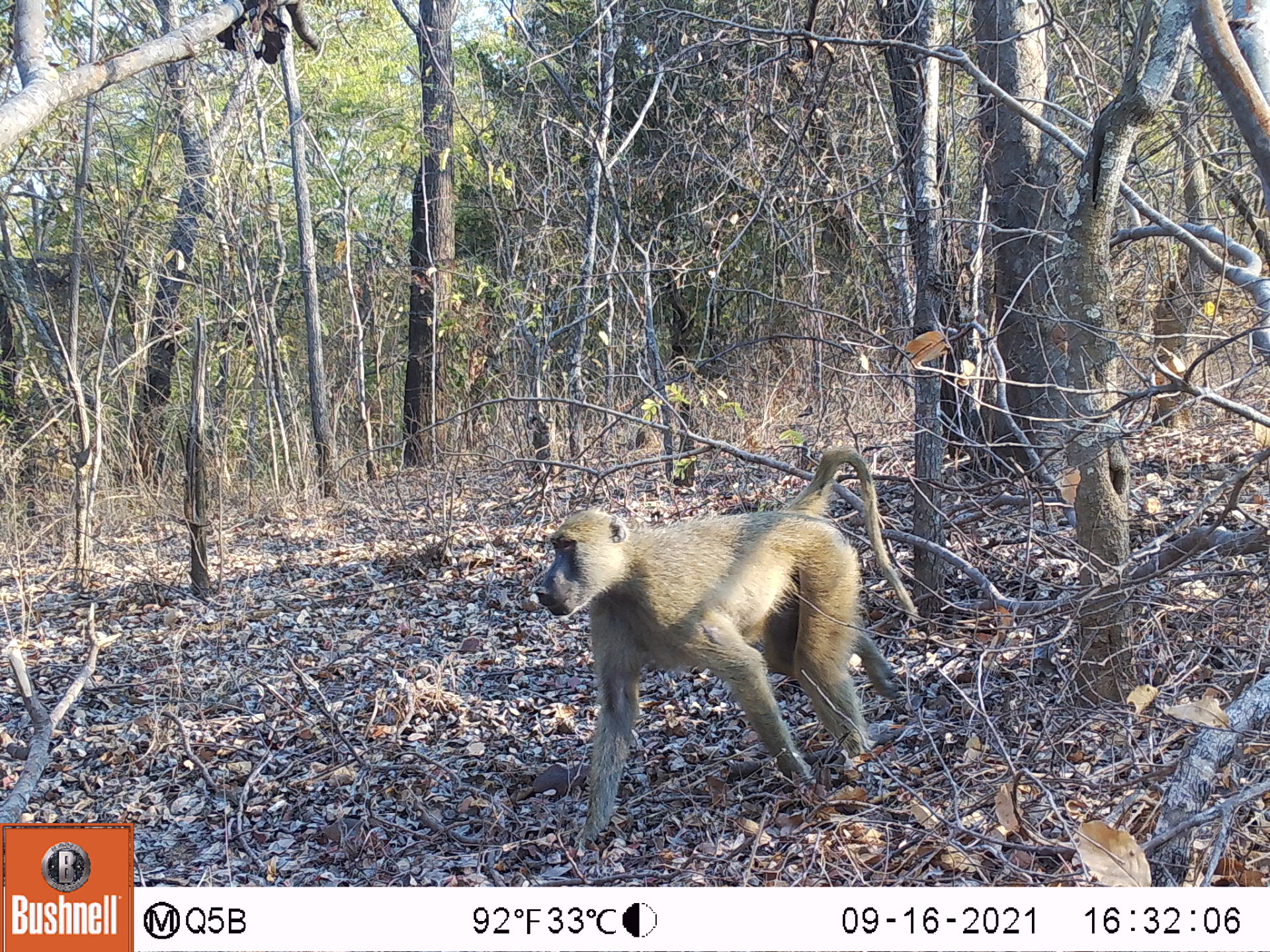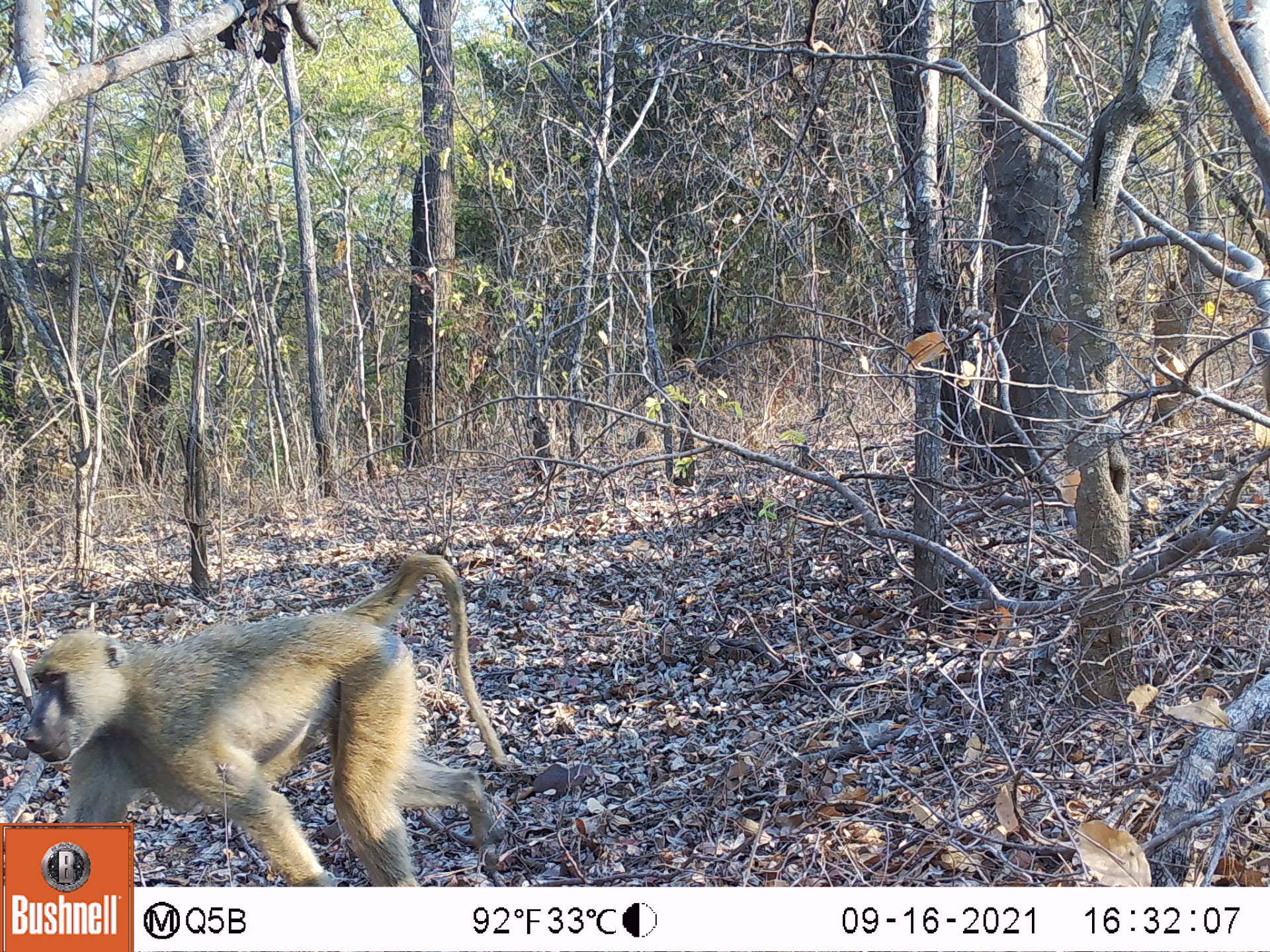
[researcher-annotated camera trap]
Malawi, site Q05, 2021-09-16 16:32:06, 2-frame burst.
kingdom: Animalia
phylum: Chordata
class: Mammalia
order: Primates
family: Cercopithecidae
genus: Papio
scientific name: Papio cynocephalus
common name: yellow baboon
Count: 1.